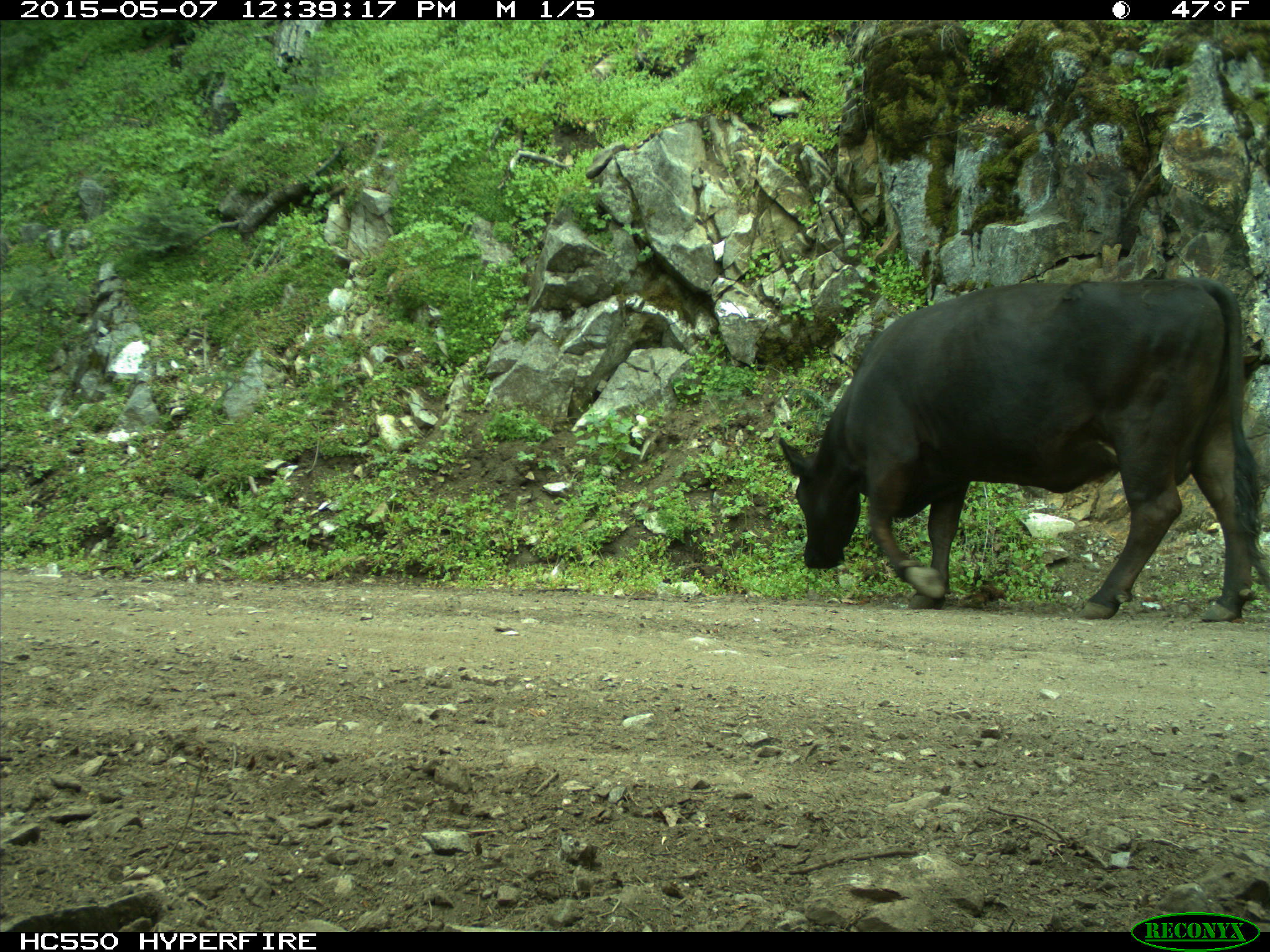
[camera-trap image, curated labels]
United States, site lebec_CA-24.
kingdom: Animalia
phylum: Chordata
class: Mammalia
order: Artiodactyla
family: Bovidae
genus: Bos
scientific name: Bos taurus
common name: domestic cow